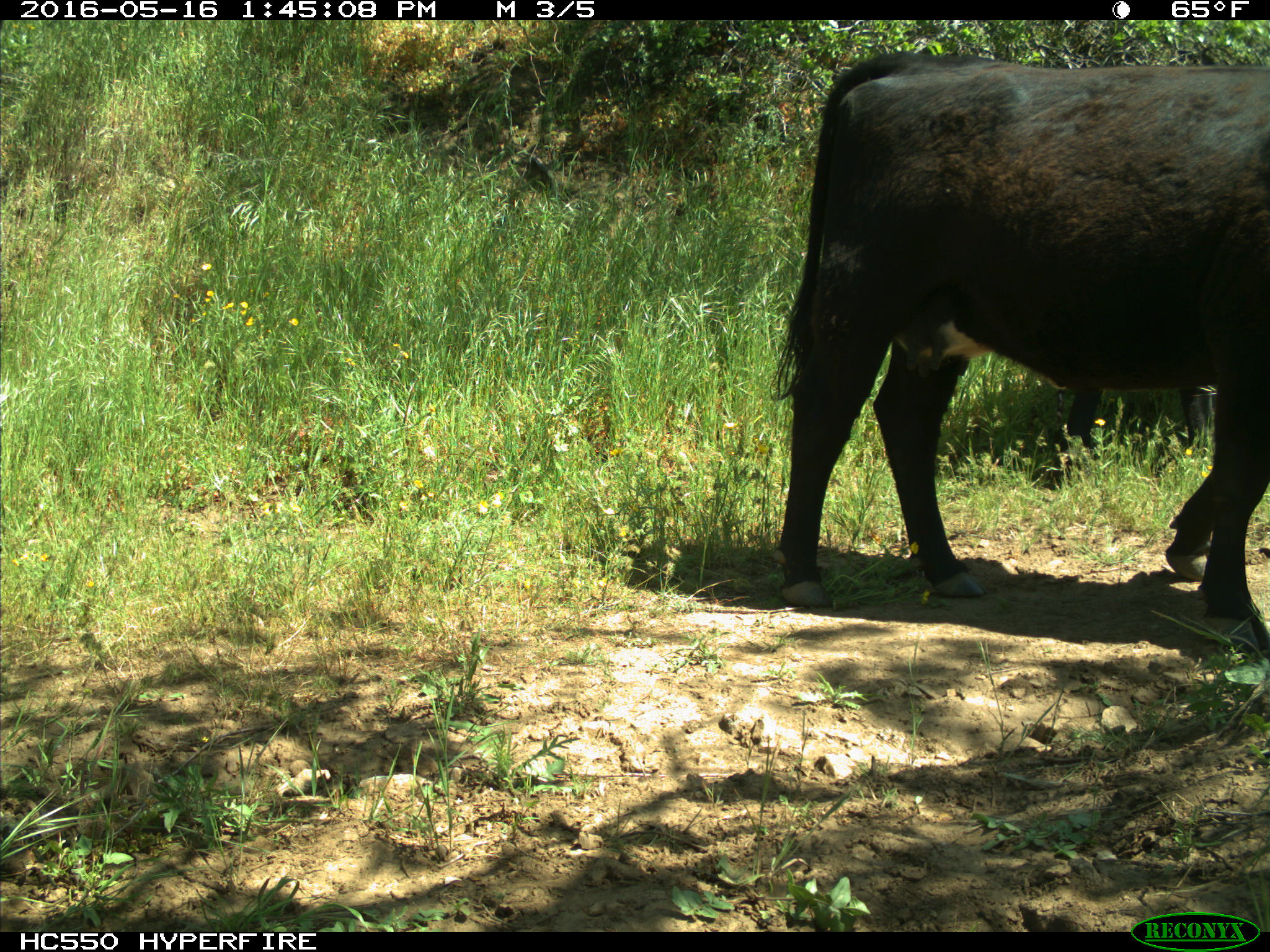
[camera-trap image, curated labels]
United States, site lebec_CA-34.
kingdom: Animalia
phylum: Chordata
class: Mammalia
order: Artiodactyla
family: Bovidae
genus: Bos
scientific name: Bos taurus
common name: domestic cow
Bos taurus (domestic cow).